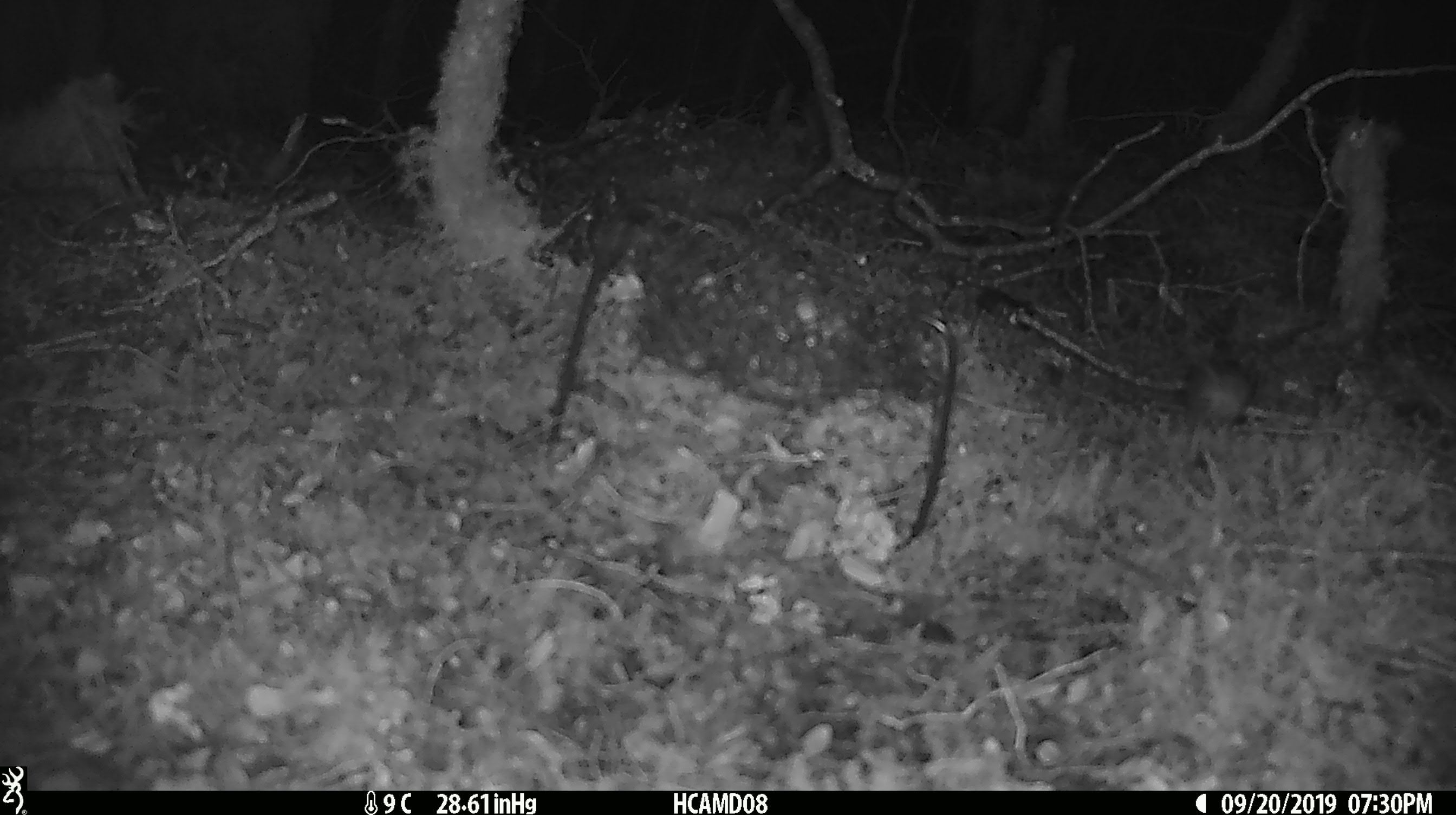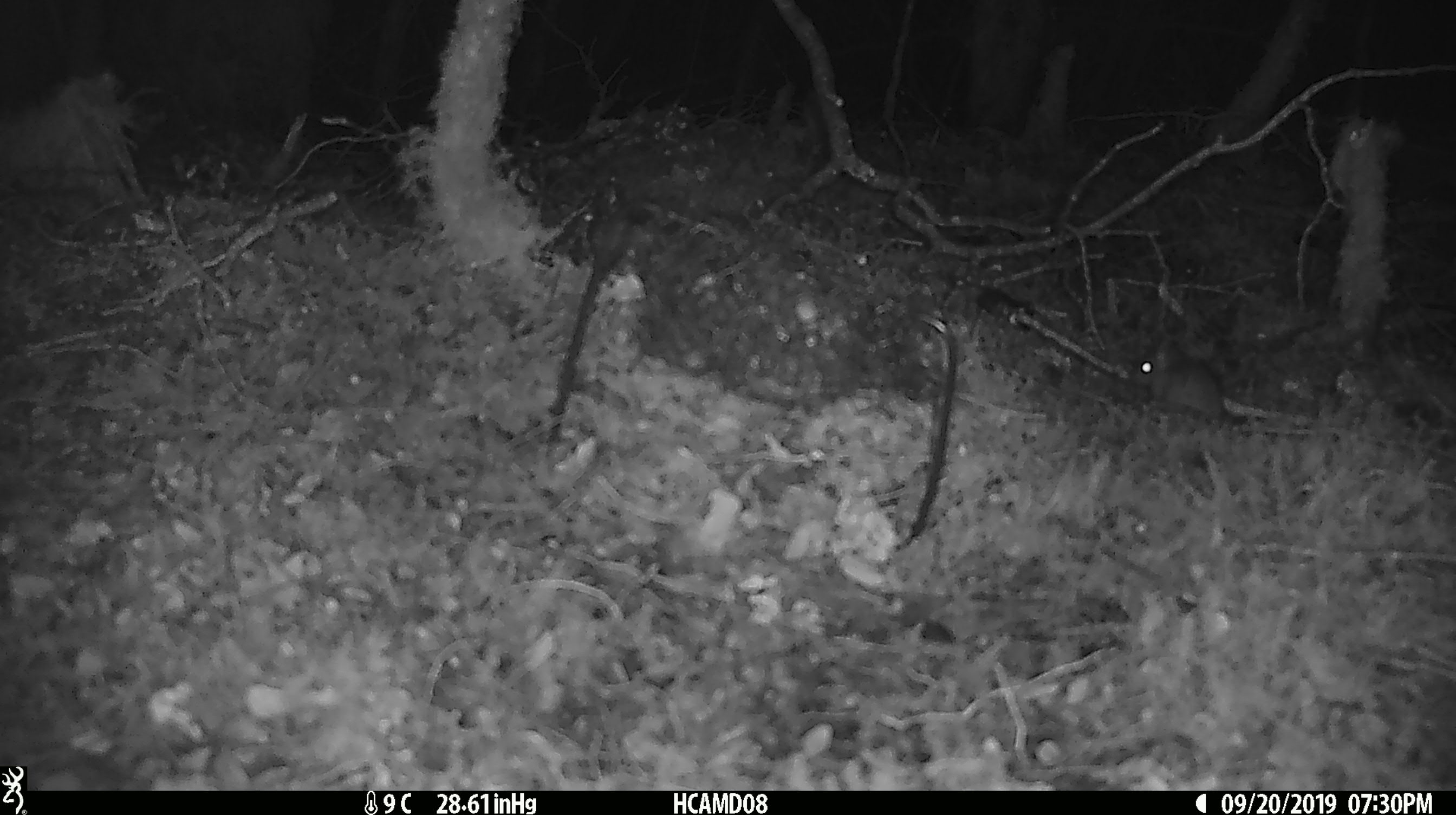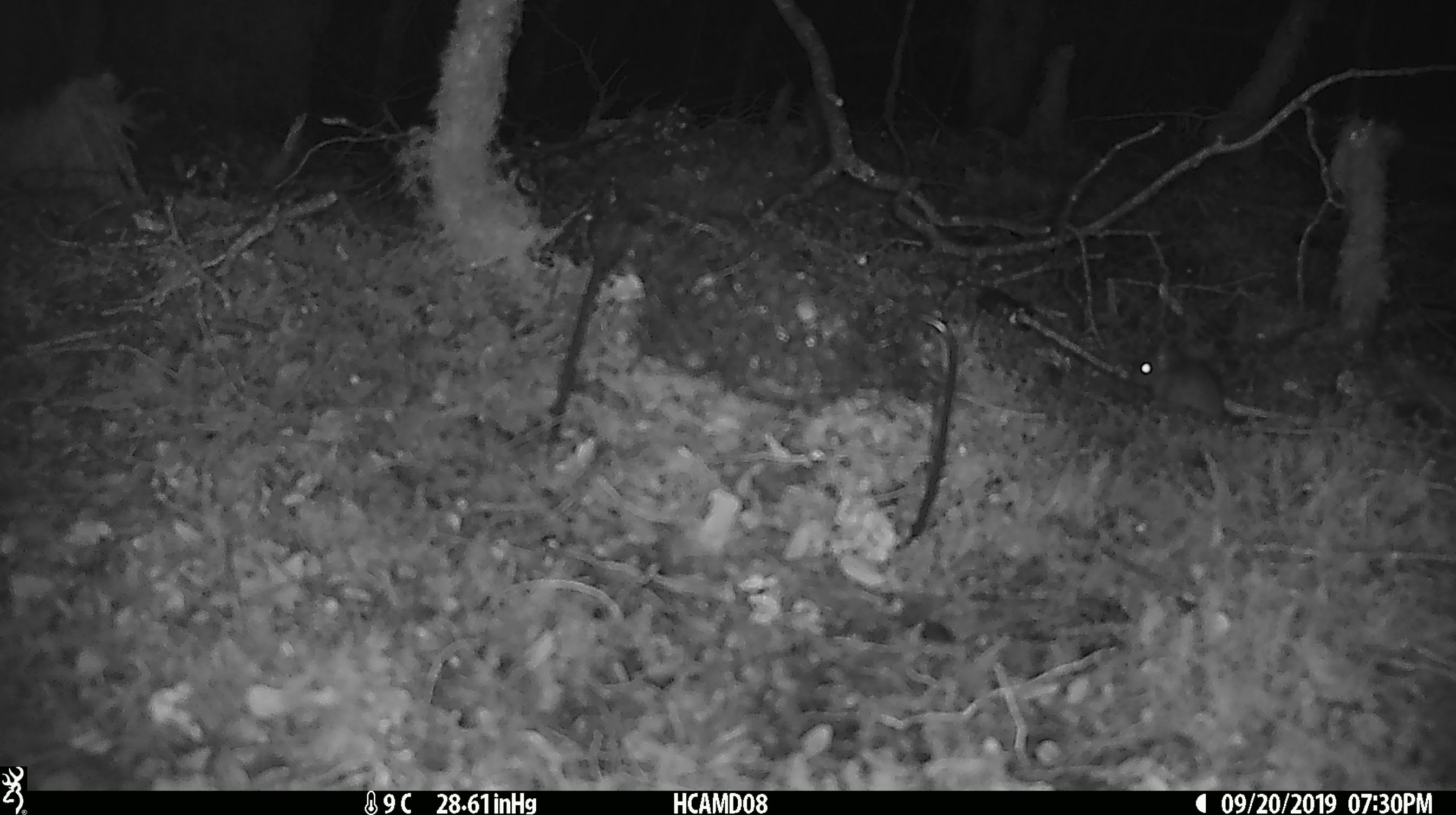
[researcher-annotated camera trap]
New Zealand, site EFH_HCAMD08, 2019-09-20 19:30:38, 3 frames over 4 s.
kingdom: Animalia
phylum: Chordata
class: Mammalia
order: Rodentia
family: Muridae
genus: Mus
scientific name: Mus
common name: mouse